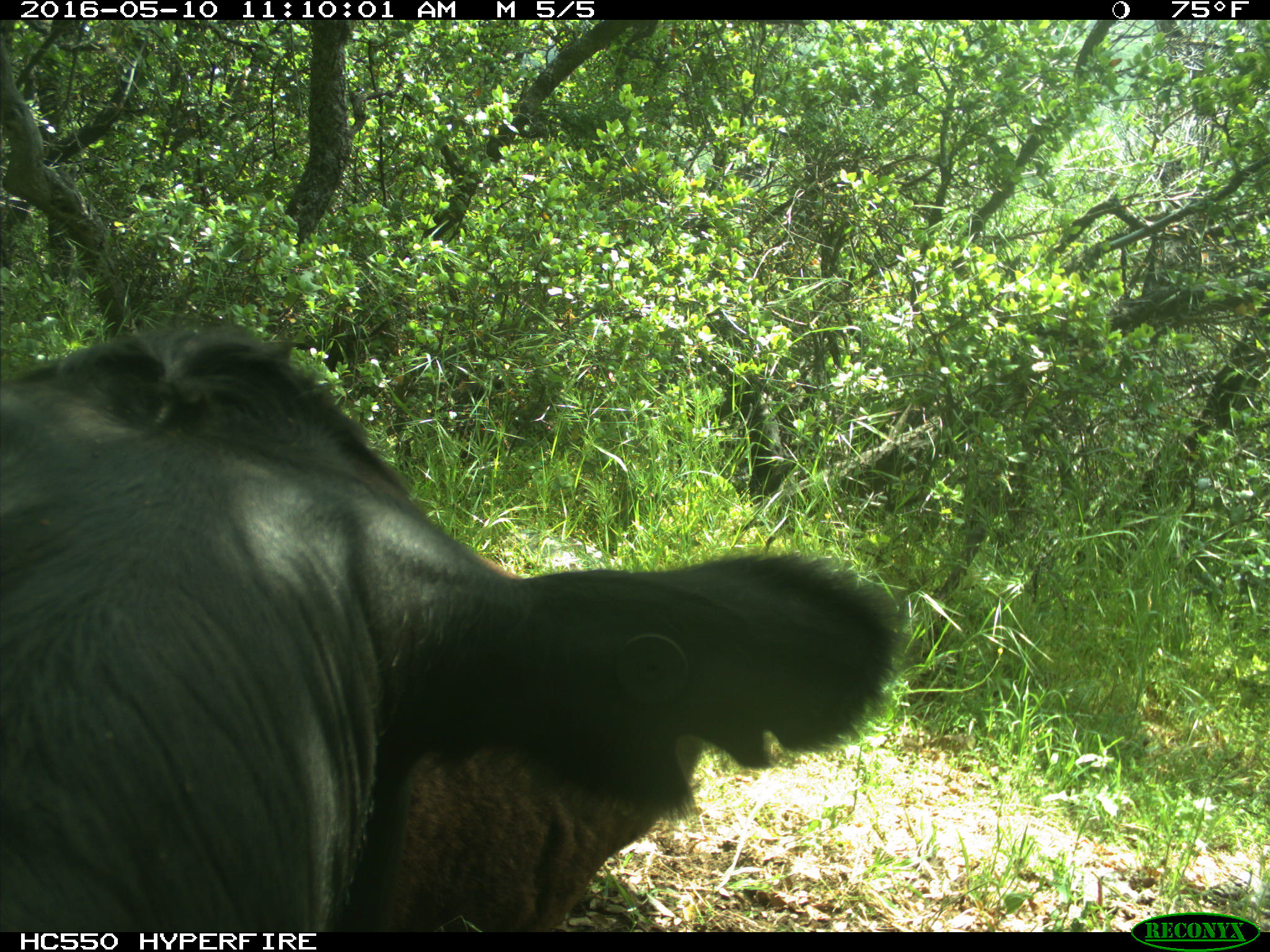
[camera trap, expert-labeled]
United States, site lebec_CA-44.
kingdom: Animalia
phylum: Chordata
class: Mammalia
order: Artiodactyla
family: Bovidae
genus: Bos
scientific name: Bos taurus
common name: domestic cow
Bos taurus (domestic cow).